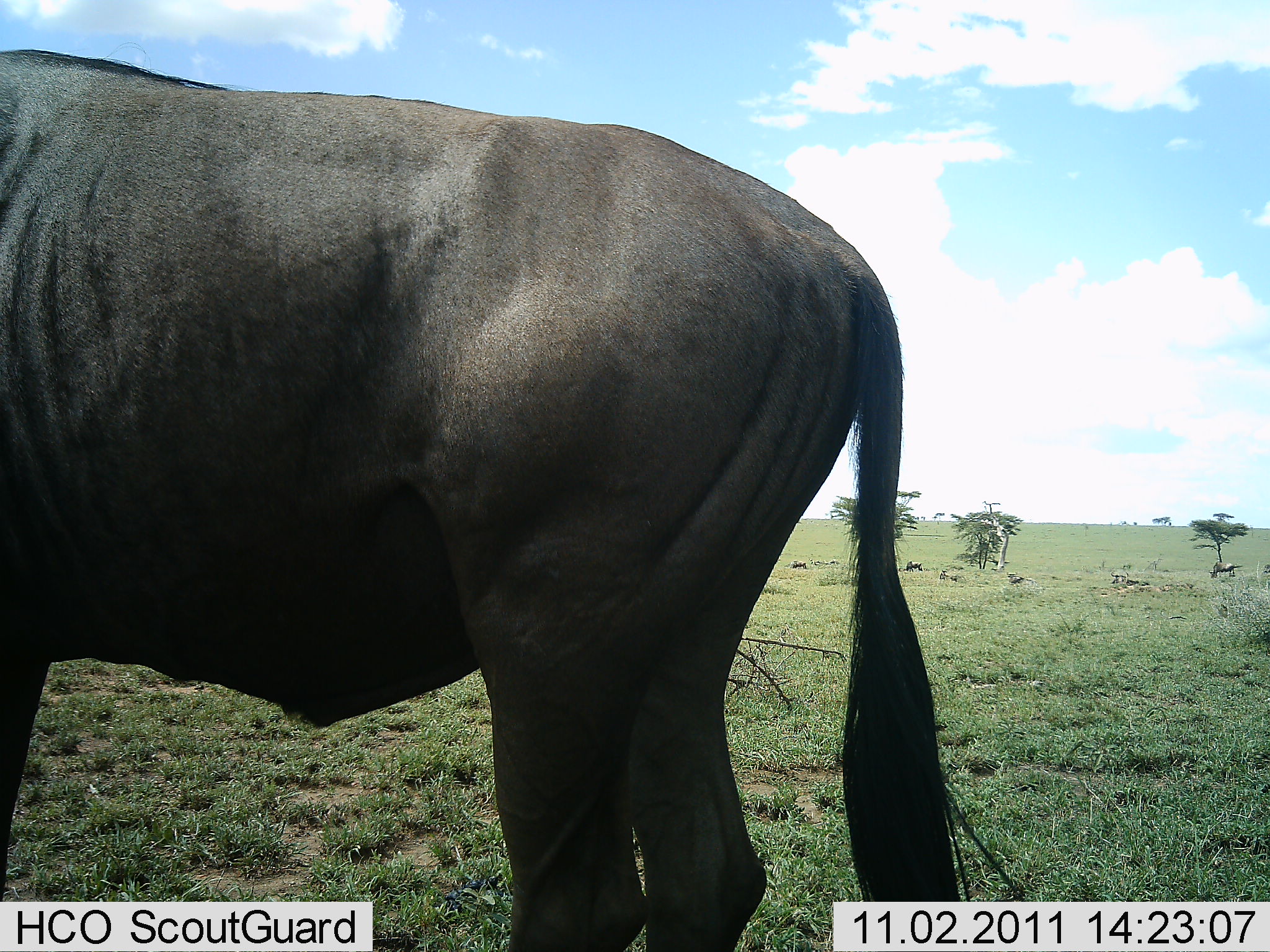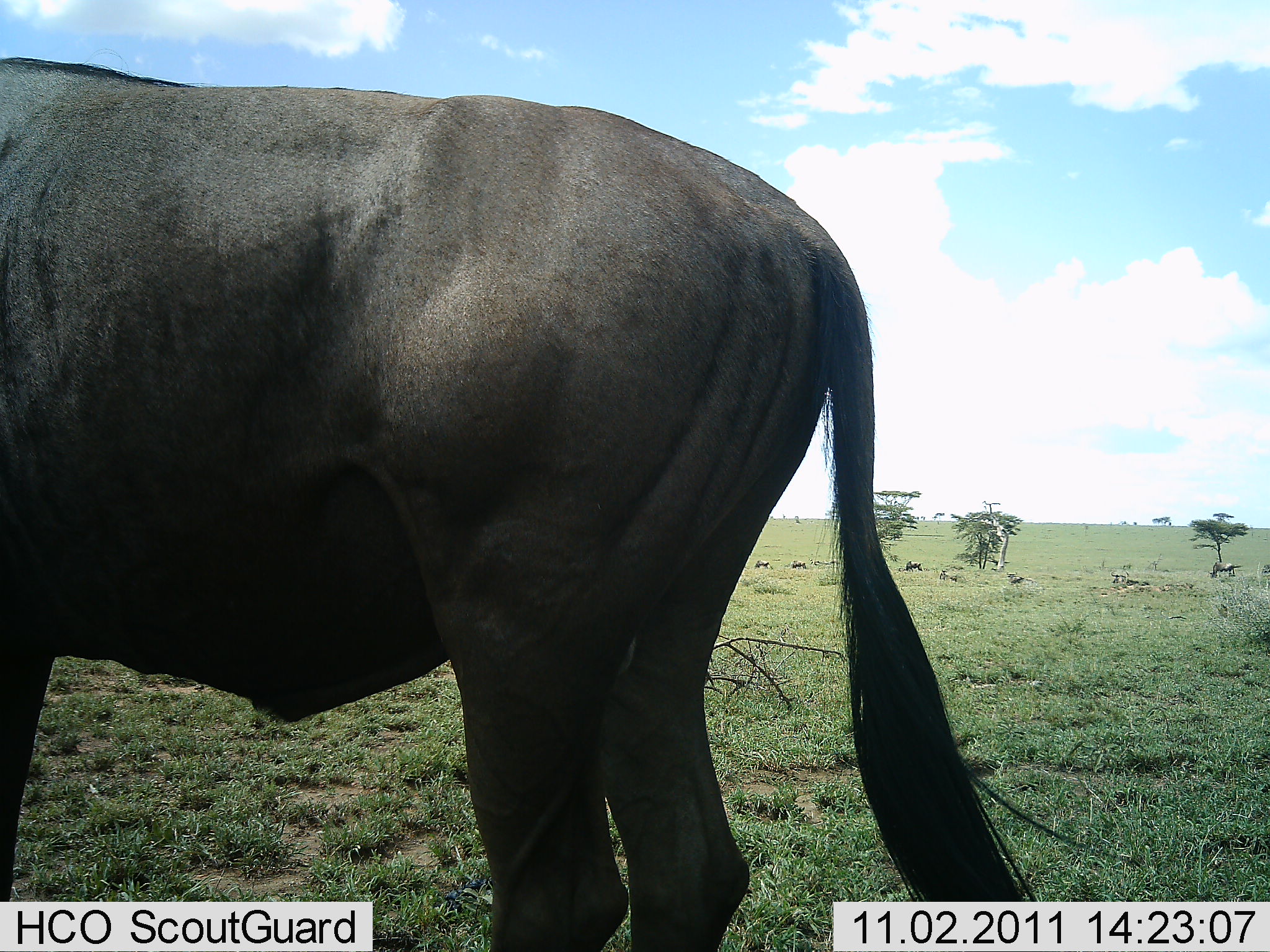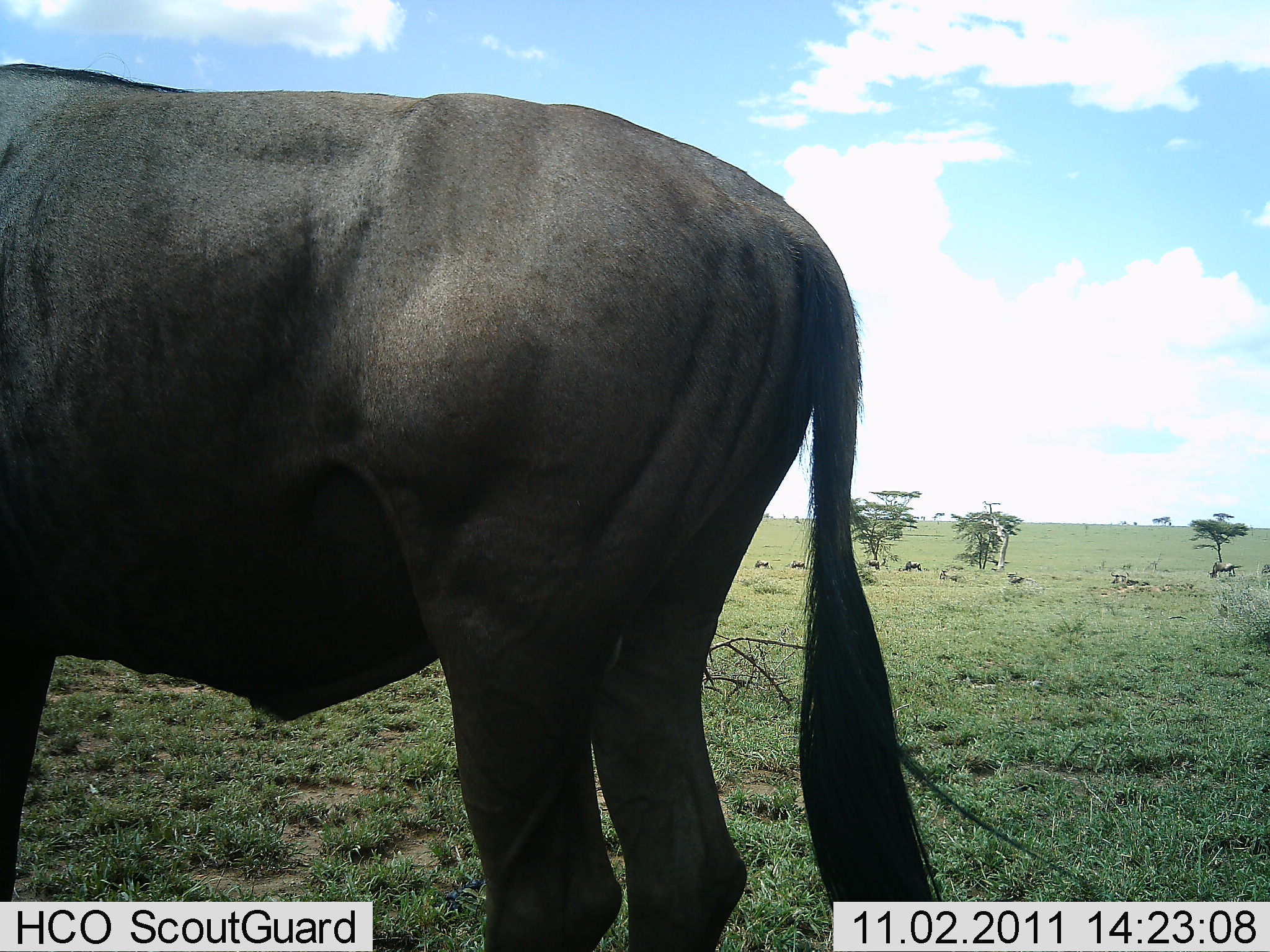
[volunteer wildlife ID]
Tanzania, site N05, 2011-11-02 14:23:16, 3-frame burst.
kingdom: Animalia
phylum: Chordata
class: Mammalia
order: Artiodactyla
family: Bovidae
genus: Connochaetes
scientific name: Connochaetes taurinus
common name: blue wildebeest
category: wildebeest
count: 1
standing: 82%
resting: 9%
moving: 9%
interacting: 0%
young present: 0%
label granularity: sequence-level